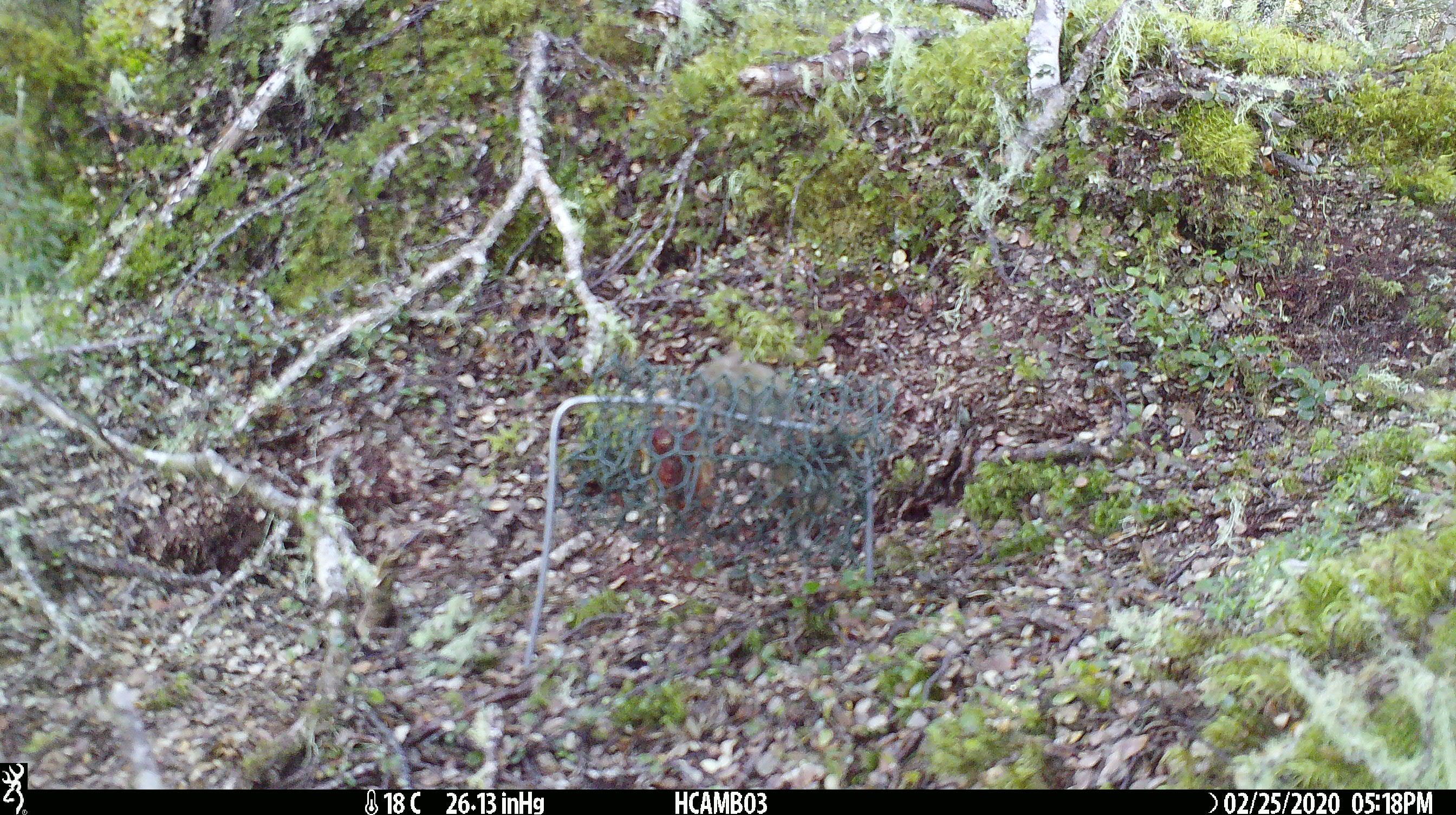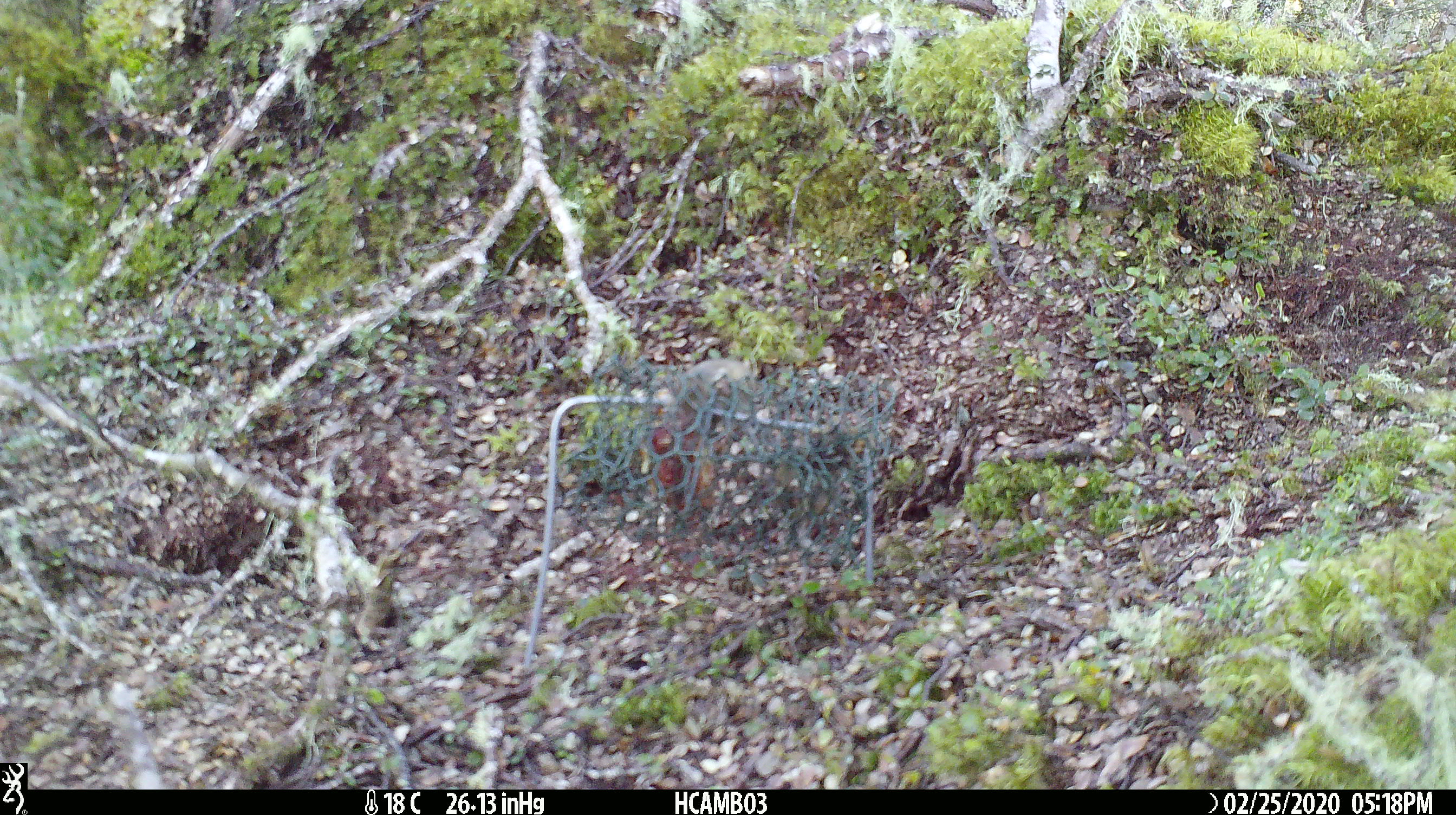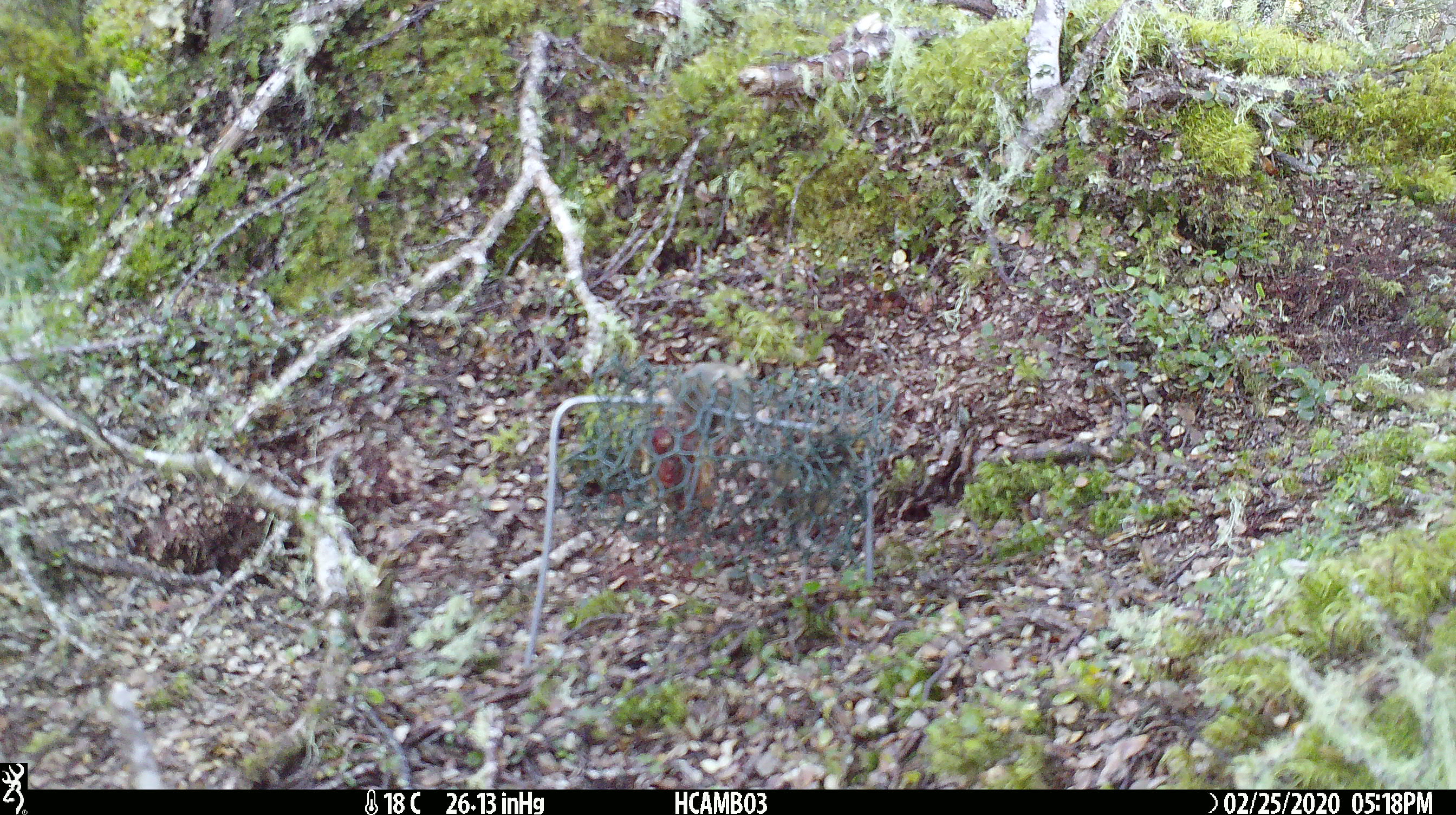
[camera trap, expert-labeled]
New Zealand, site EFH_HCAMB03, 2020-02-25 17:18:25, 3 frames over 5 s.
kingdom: Animalia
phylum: Chordata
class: Mammalia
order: Rodentia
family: Muridae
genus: Mus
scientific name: Mus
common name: mouse